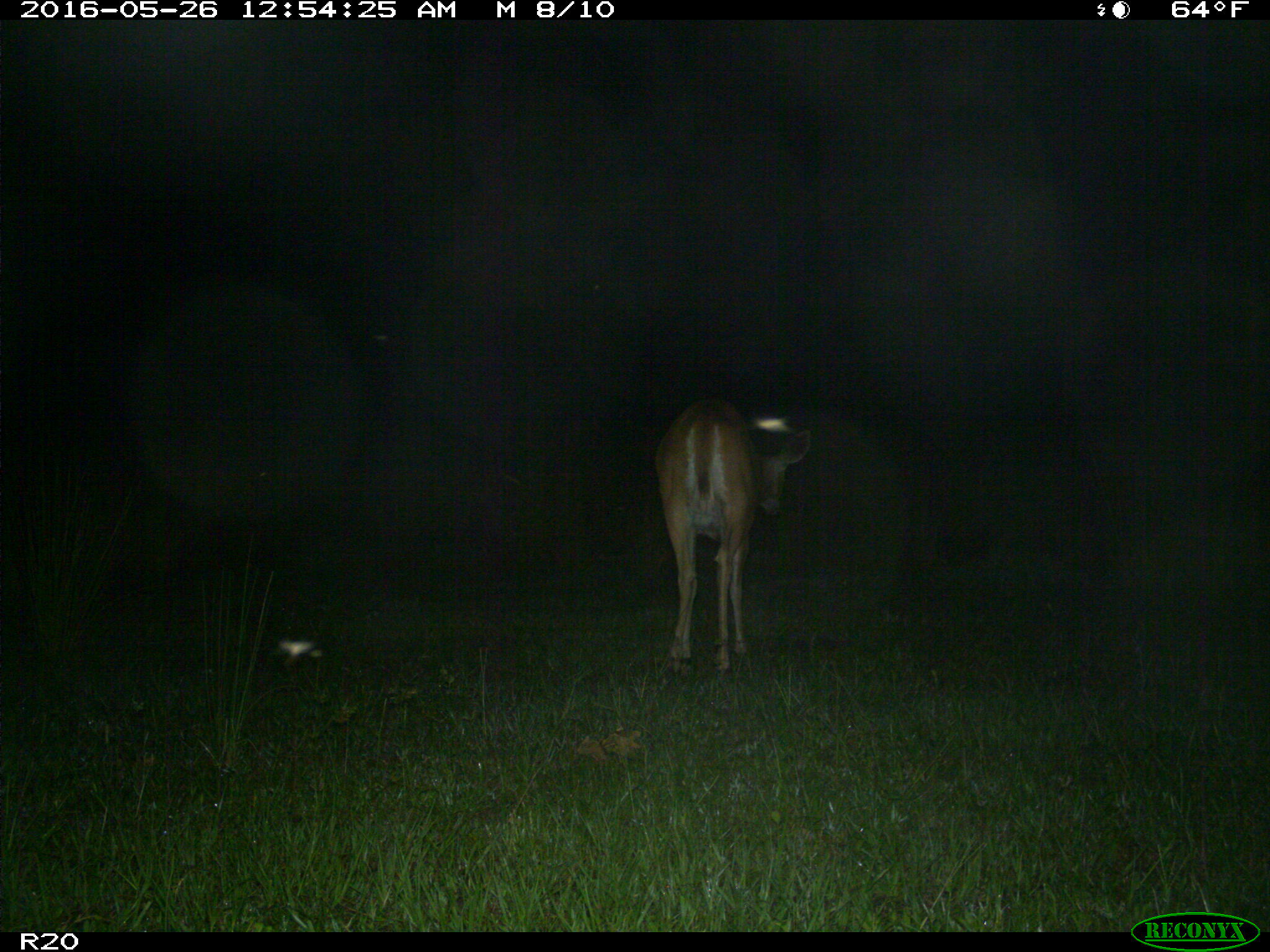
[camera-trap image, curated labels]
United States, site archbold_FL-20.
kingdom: Animalia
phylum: Chordata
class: Mammalia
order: Artiodactyla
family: Cervidae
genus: Odocoileus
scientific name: Odocoileus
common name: deer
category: unidentified deer